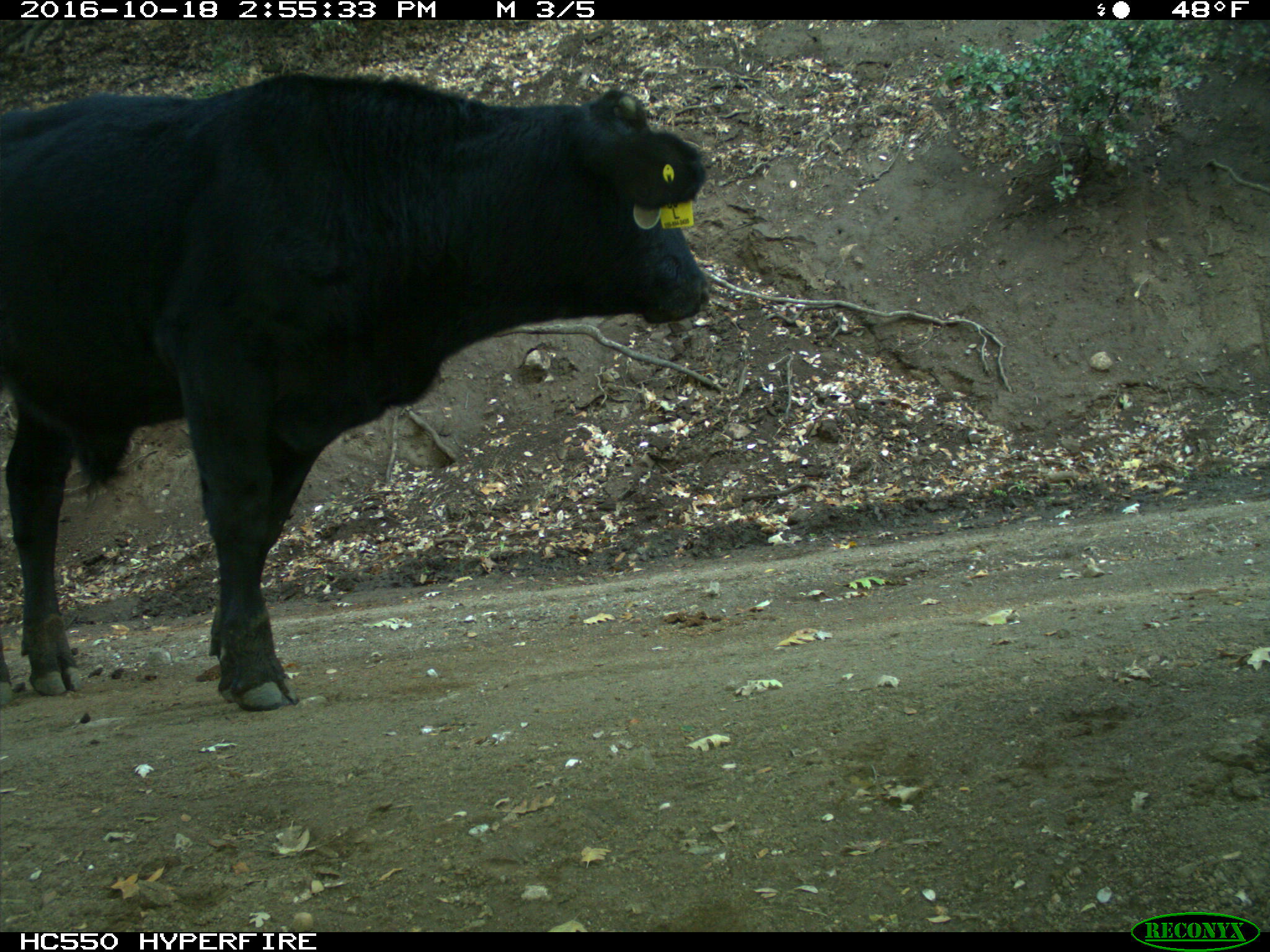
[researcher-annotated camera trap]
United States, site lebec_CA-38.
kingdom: Animalia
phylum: Chordata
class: Mammalia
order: Artiodactyla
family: Bovidae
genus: Bos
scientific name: Bos taurus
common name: domestic cow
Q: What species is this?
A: Bos taurus (domestic cow).